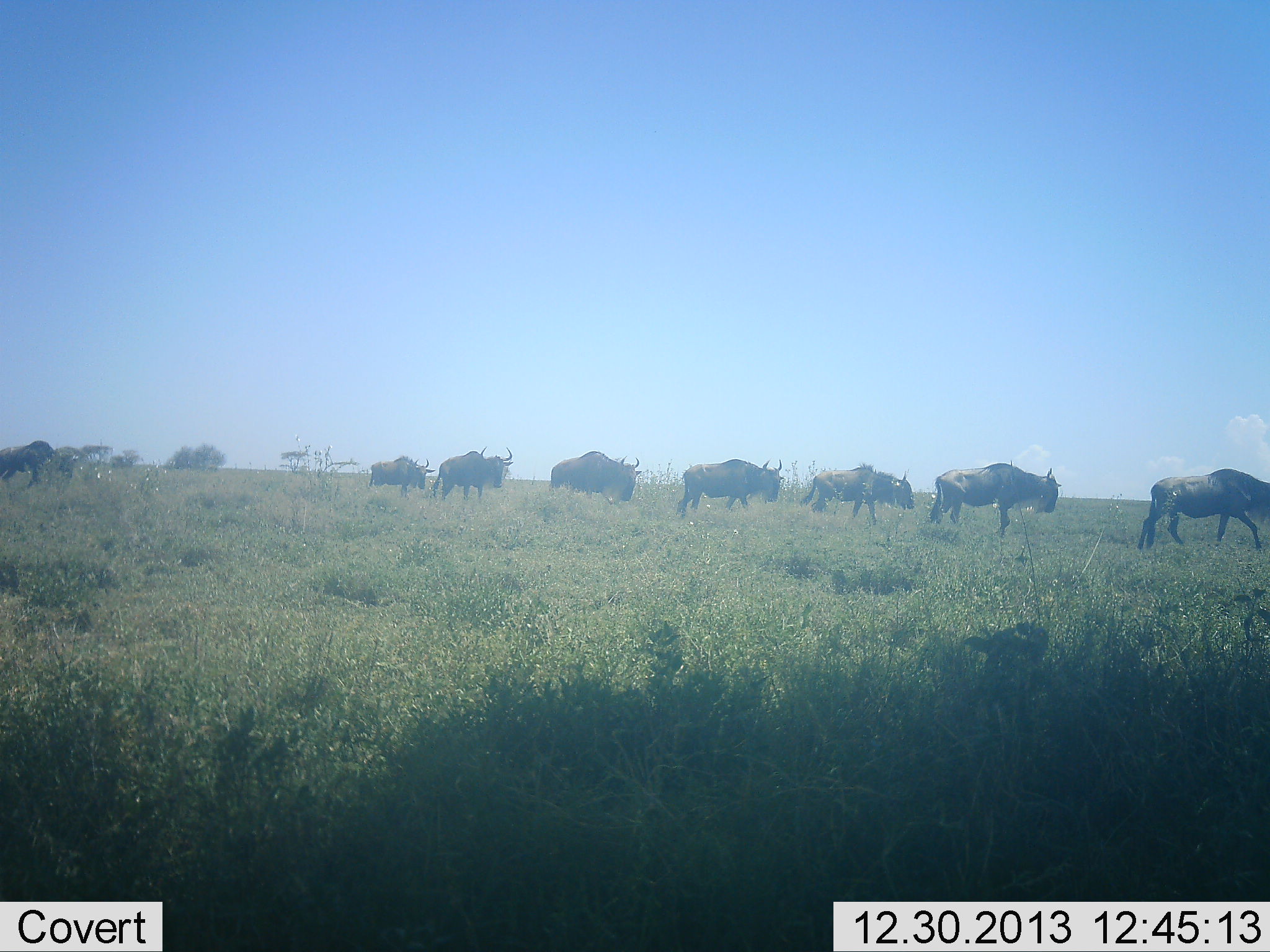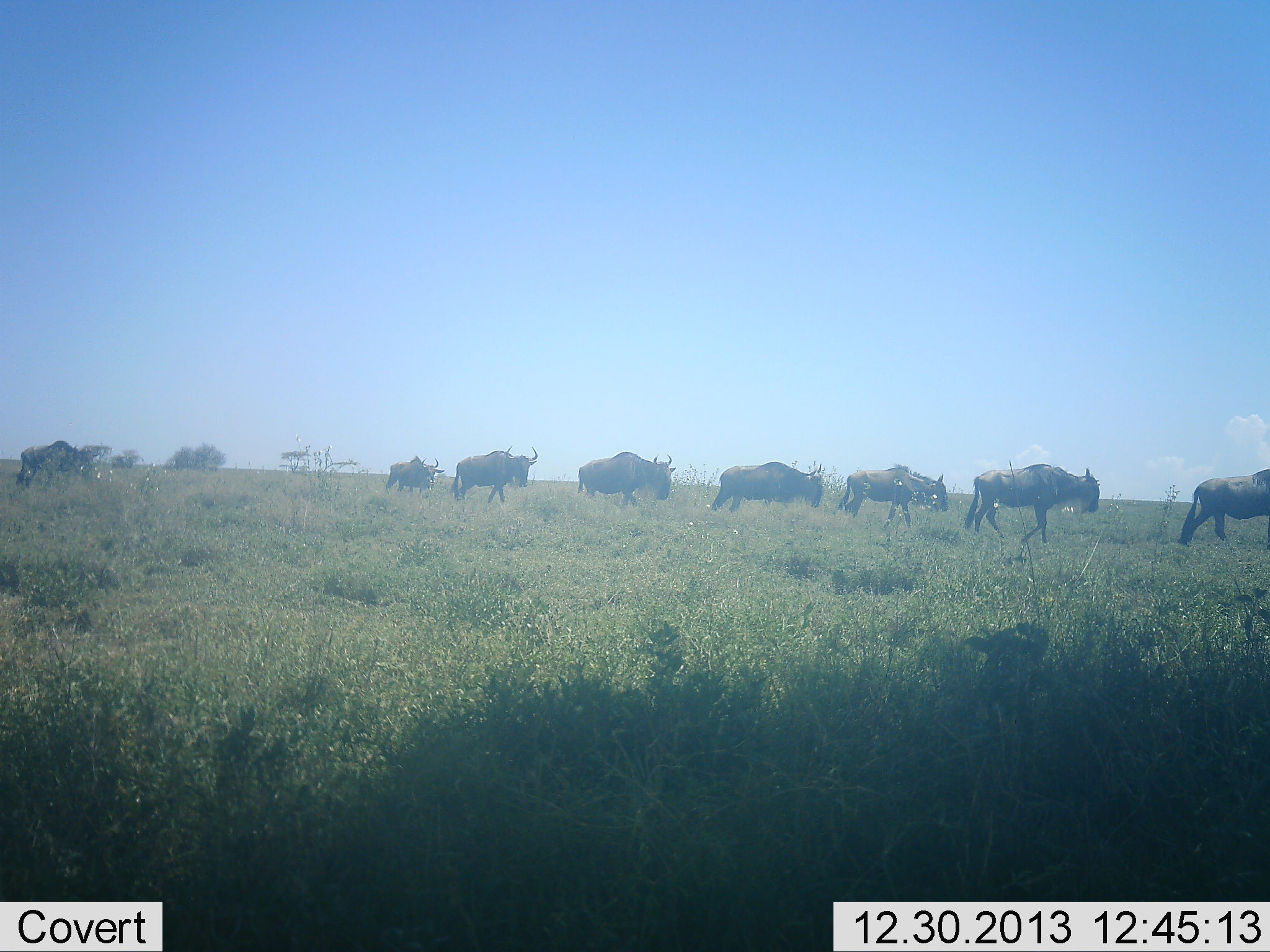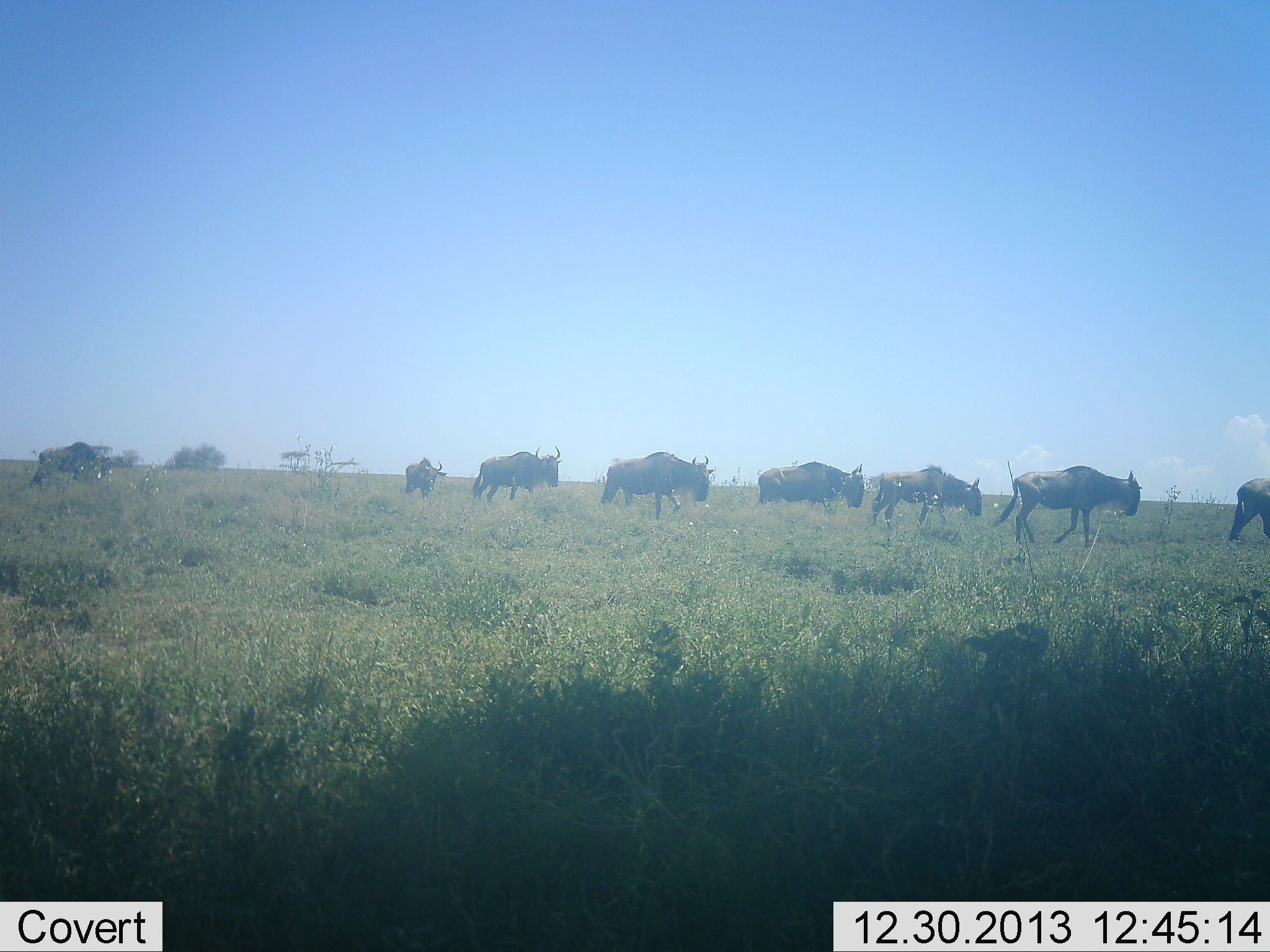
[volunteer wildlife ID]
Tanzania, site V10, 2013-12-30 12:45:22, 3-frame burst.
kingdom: Animalia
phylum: Chordata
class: Mammalia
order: Artiodactyla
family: Bovidae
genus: Connochaetes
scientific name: Connochaetes taurinus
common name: blue wildebeest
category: wildebeest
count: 8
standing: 0%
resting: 0%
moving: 100%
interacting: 0%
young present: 0%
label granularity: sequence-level